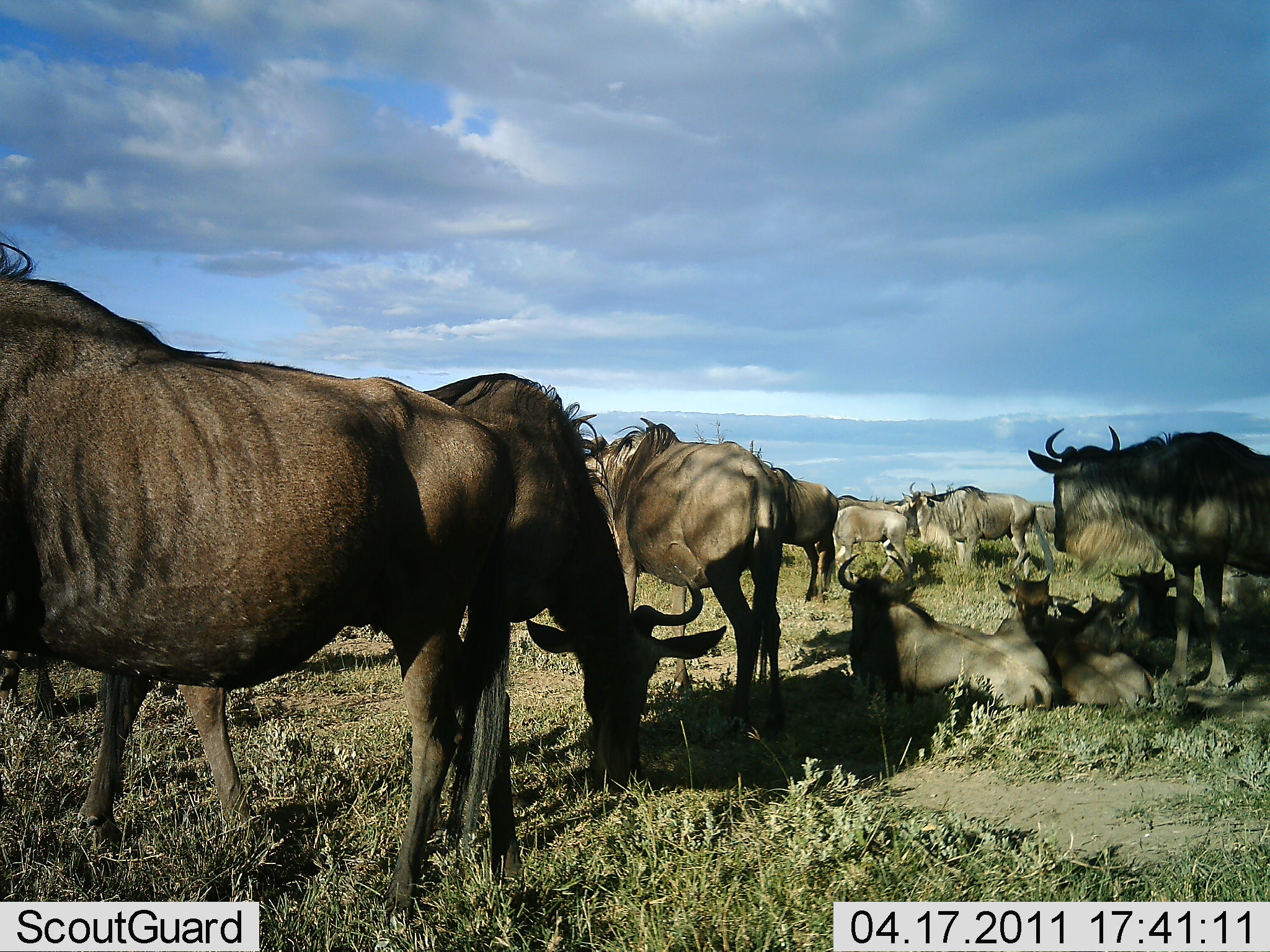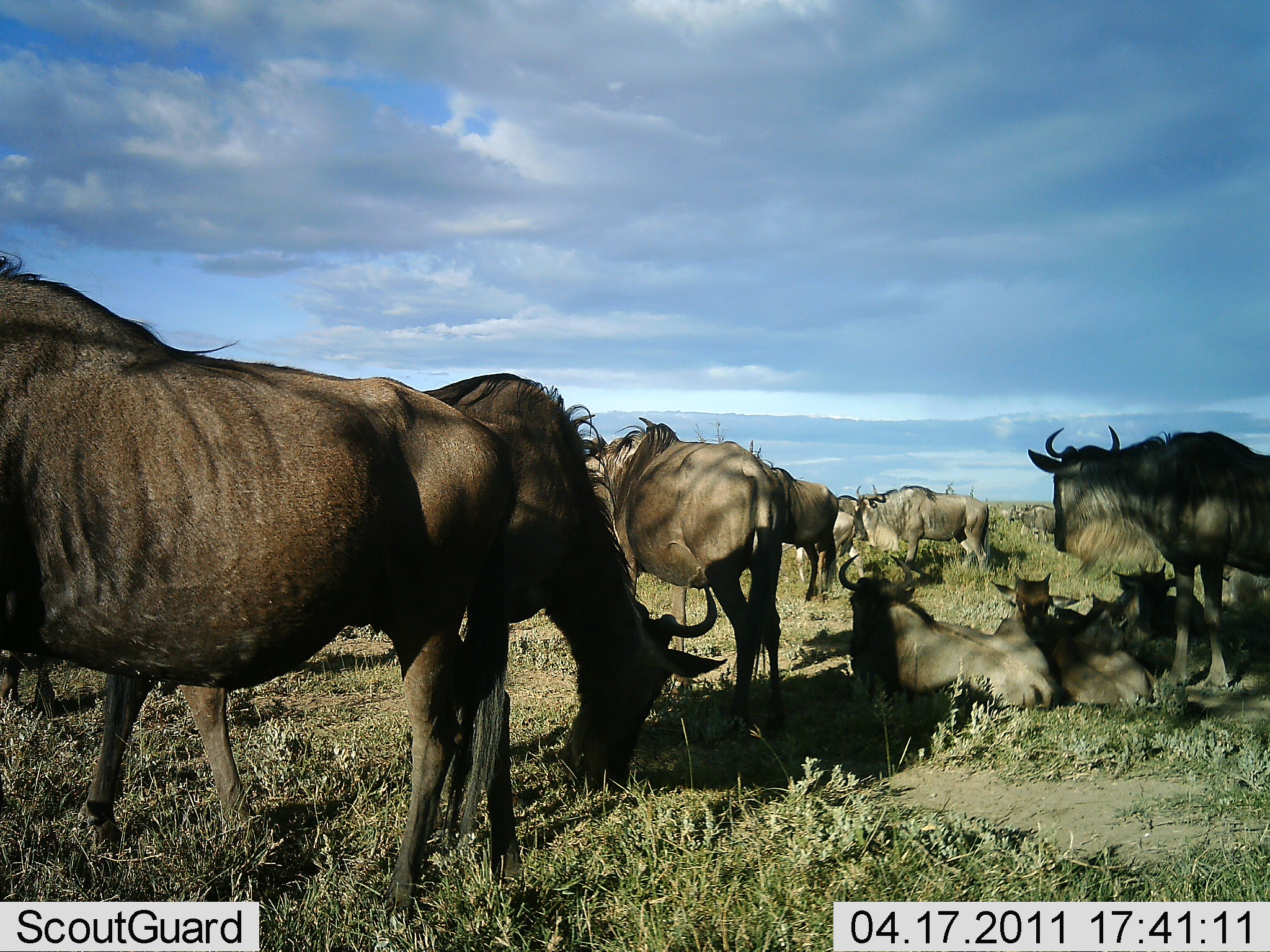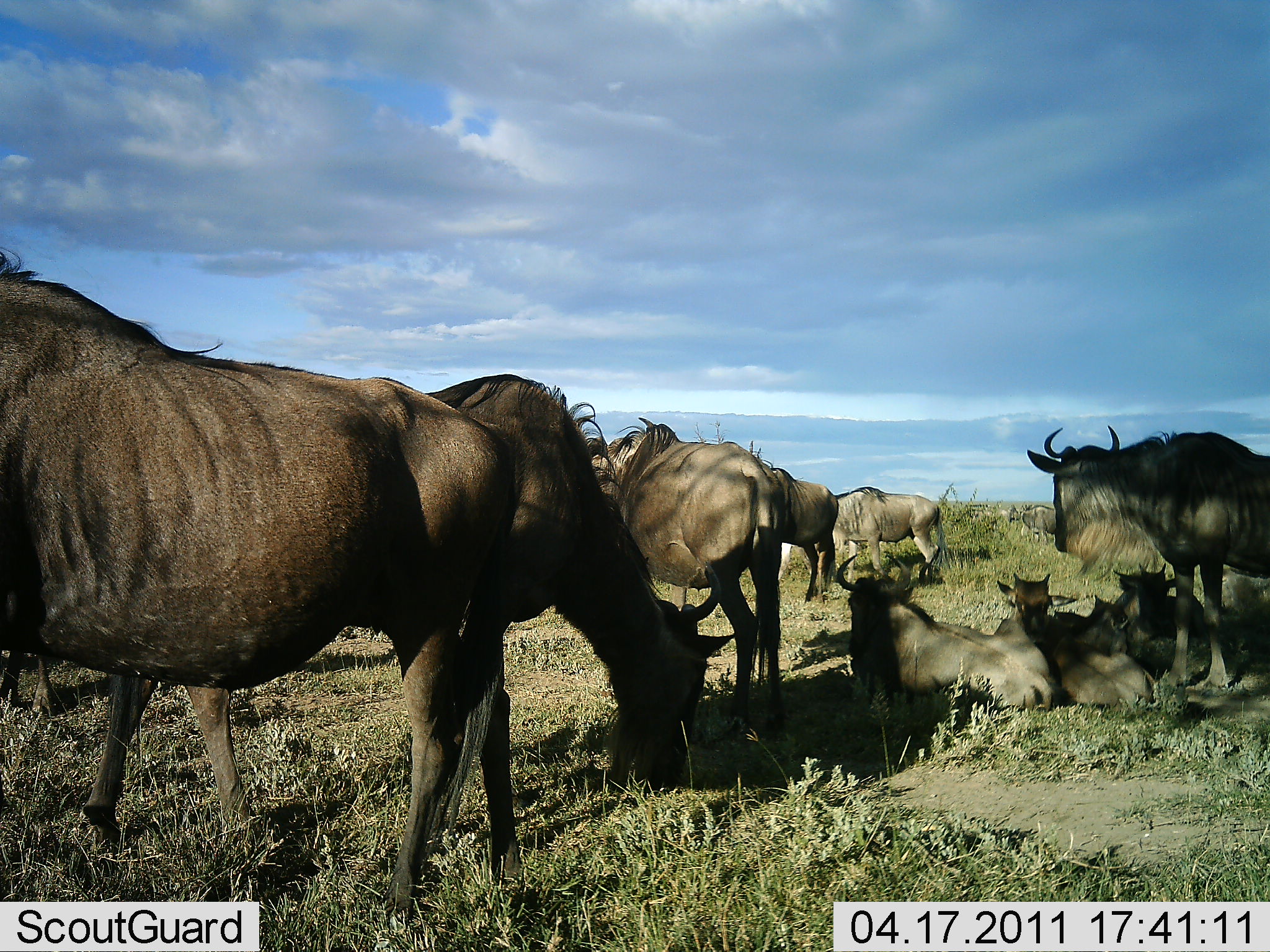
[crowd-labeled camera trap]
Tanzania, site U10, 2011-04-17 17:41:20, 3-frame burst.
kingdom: Animalia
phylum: Chordata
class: Mammalia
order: Artiodactyla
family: Bovidae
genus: Connochaetes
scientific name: Connochaetes taurinus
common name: blue wildebeest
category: wildebeest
Wildebeest (blue wildebeest) (Connochaetes taurinus), count 11-50. Behavior (volunteer vote fractions): standing 100%, resting 92%, moving 42%, interacting 8%. Young present (vote fraction): 25%. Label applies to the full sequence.